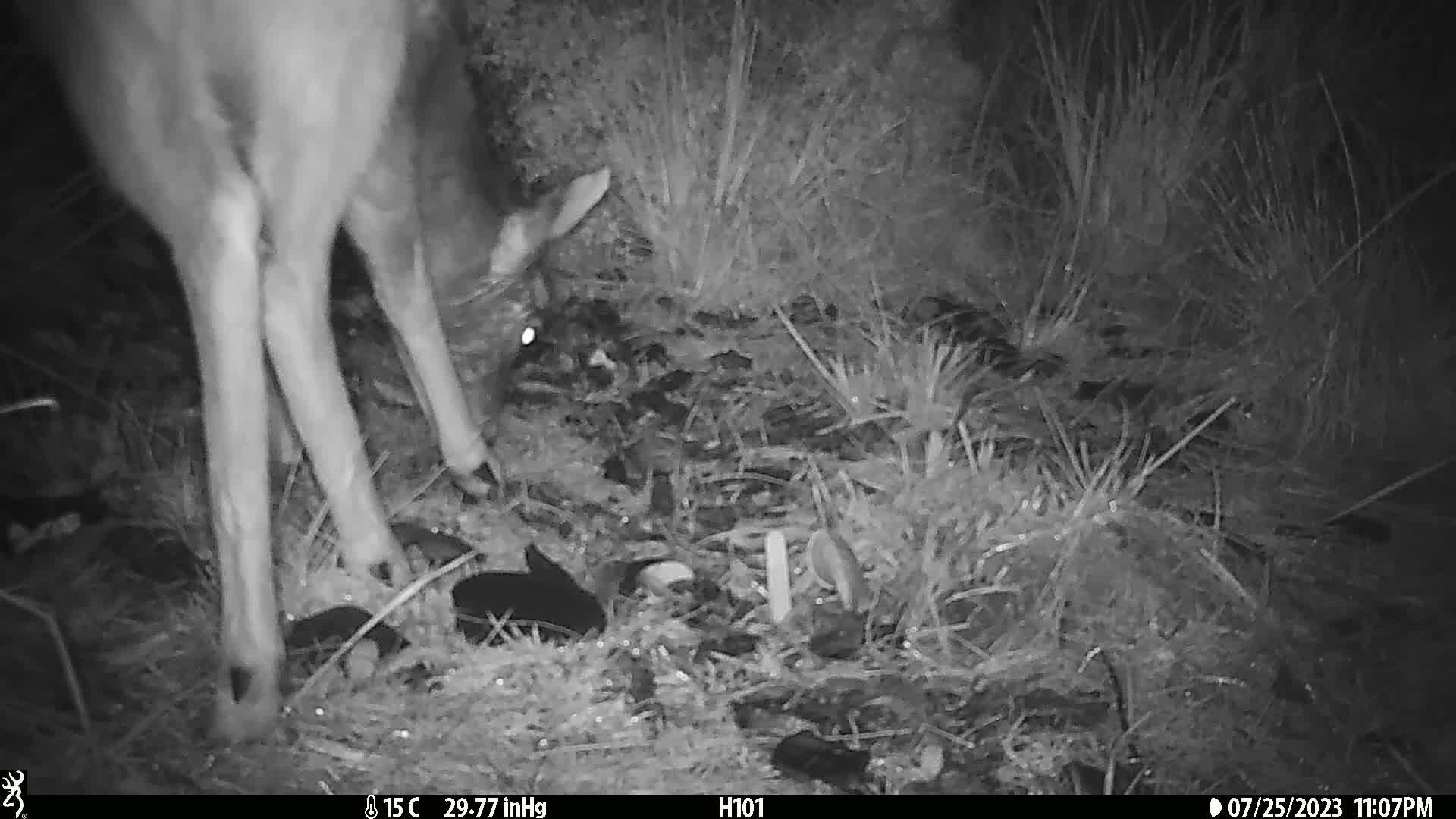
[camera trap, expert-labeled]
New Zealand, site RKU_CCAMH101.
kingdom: Animalia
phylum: Chordata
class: Mammalia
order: Artiodactyla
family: Cervidae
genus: Odocoileus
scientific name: Odocoileus virginianus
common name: white-tailed deer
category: white tailed deer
White tailed deer (white-tailed deer) (Odocoileus virginianus).